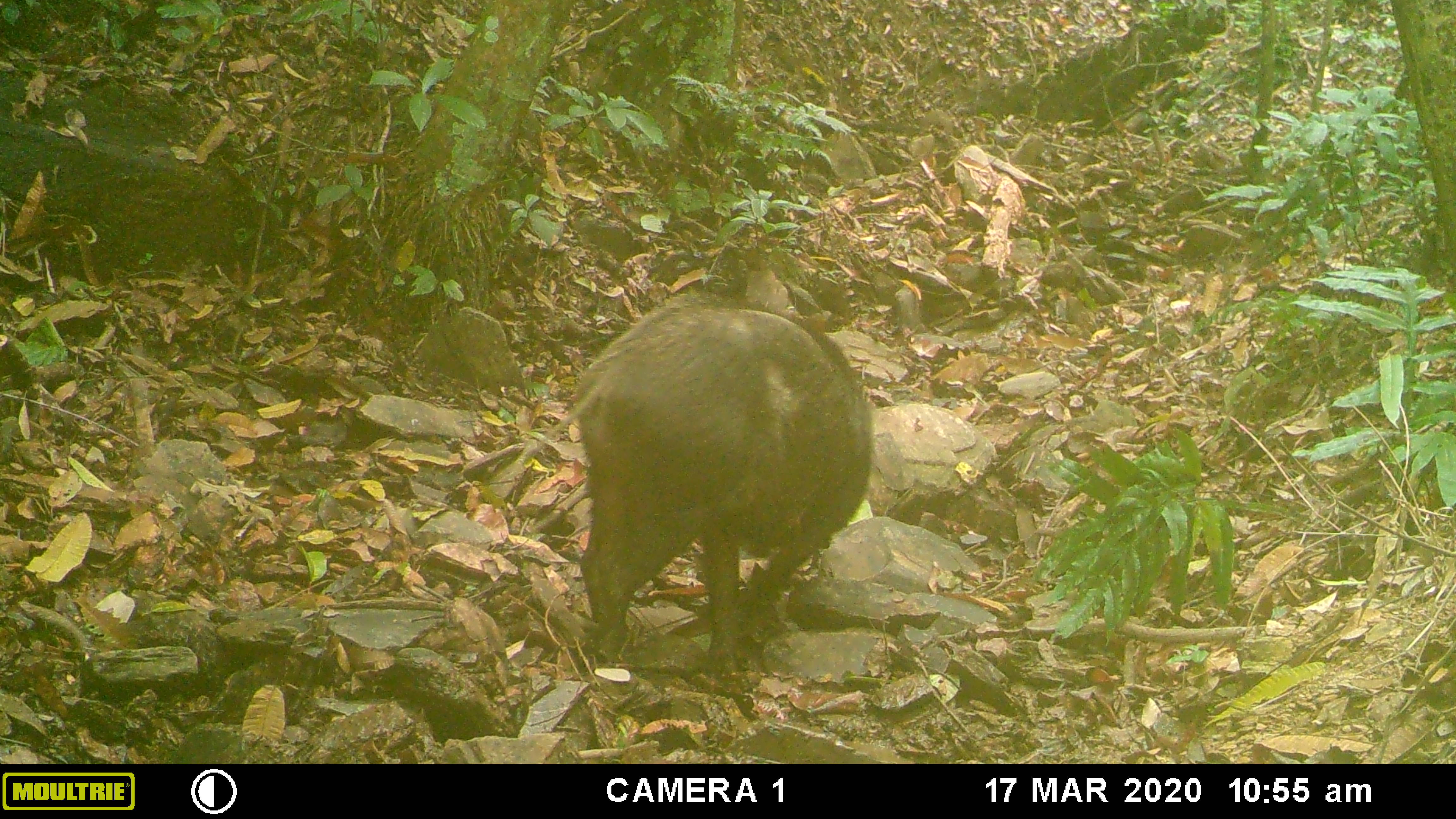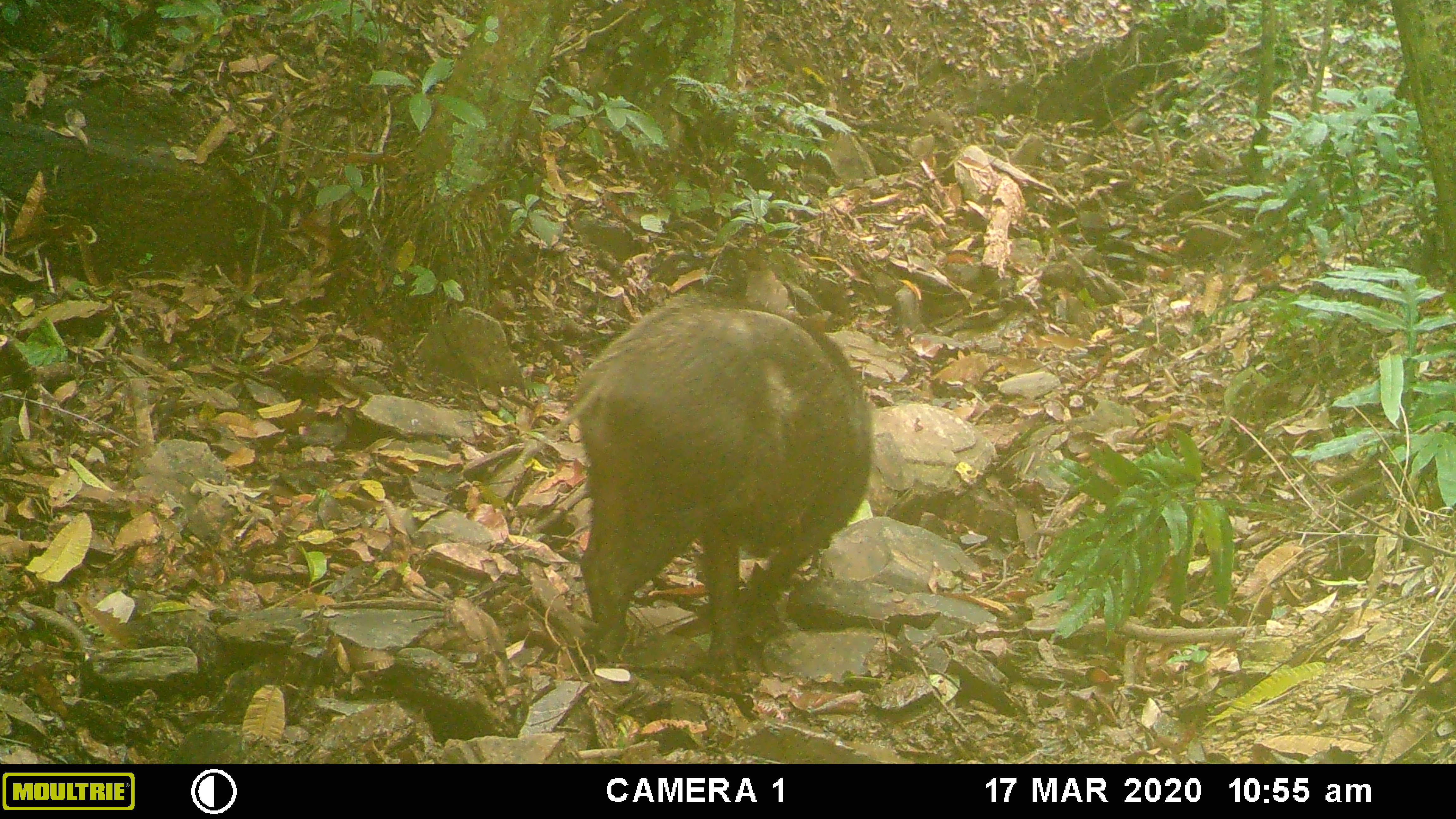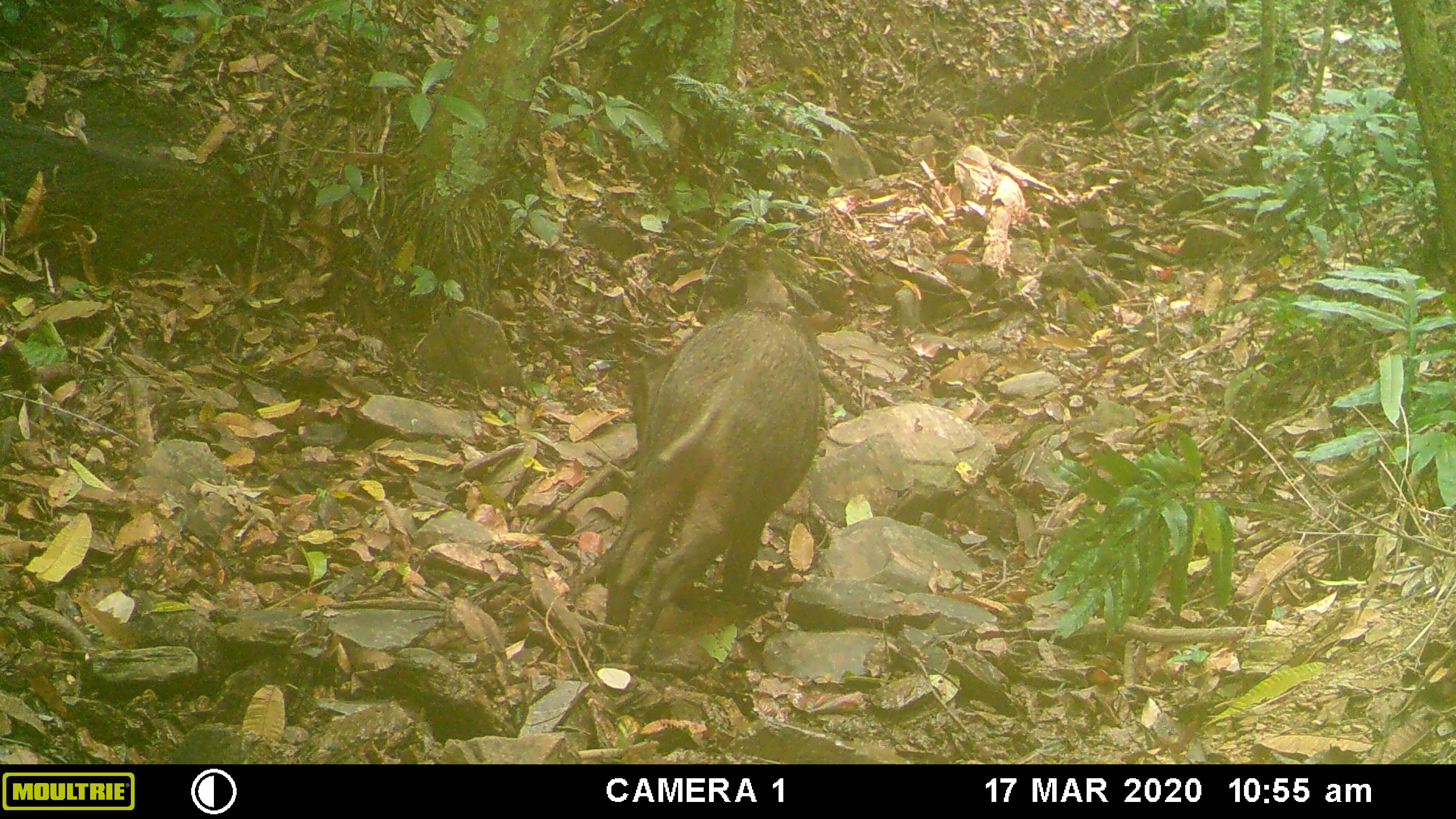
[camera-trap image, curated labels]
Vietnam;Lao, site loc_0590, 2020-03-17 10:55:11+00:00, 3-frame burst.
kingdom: Animalia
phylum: Chordata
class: Aves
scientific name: Aves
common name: bird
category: unidentified bird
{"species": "unidentified bird (bird) (Aves)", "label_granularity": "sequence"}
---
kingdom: Animalia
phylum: Chordata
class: Mammalia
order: Artiodactyla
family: Suidae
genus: Sus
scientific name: Sus scrofa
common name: eurasian wild pig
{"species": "eurasian wild pig (Sus scrofa)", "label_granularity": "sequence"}